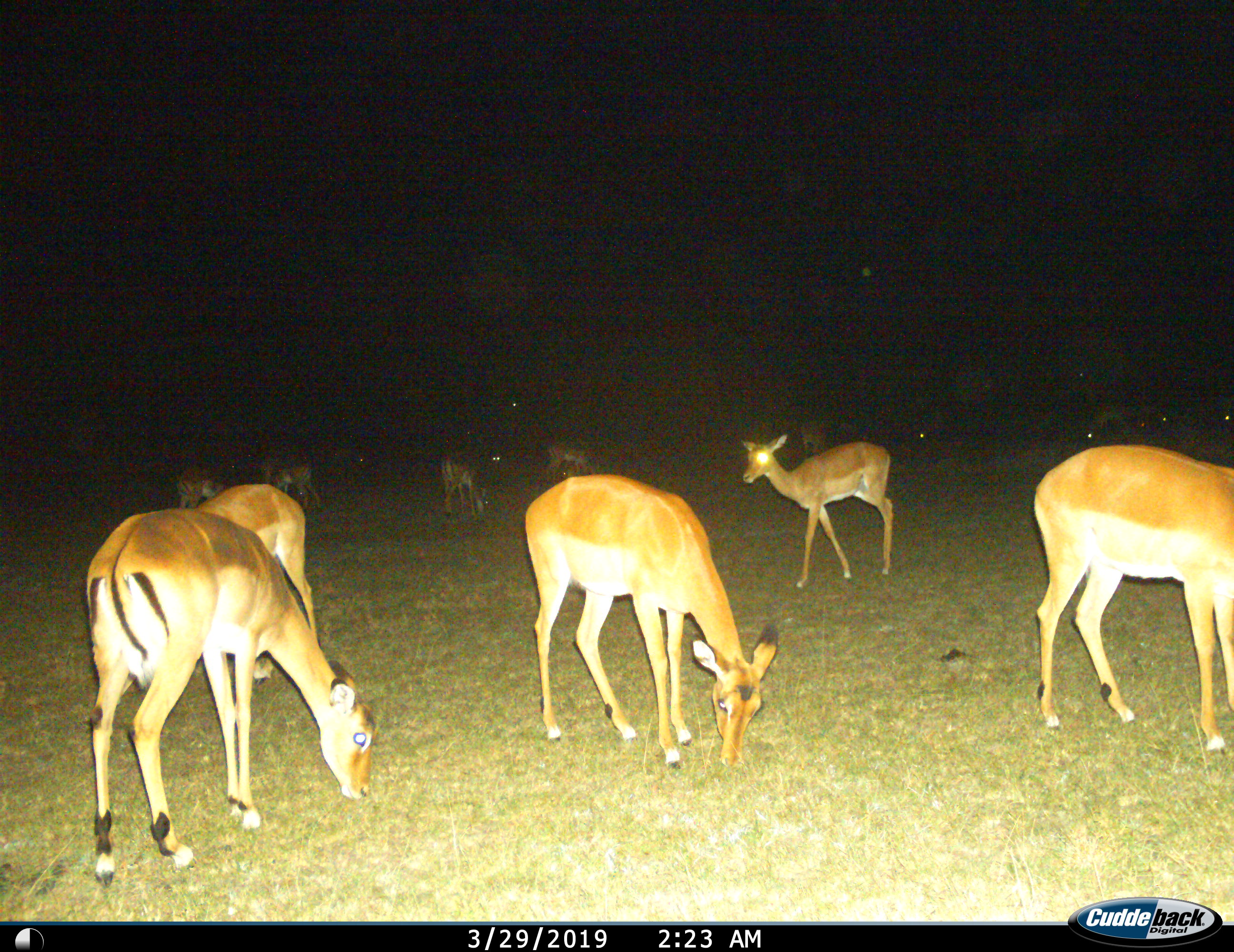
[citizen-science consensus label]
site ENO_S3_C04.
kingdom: Animalia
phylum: Chordata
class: Mammalia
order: Artiodactyla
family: Bovidae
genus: Aepyceros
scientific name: Aepyceros melampus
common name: impala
Impala (Aepyceros melampus), count 11-50. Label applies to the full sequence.